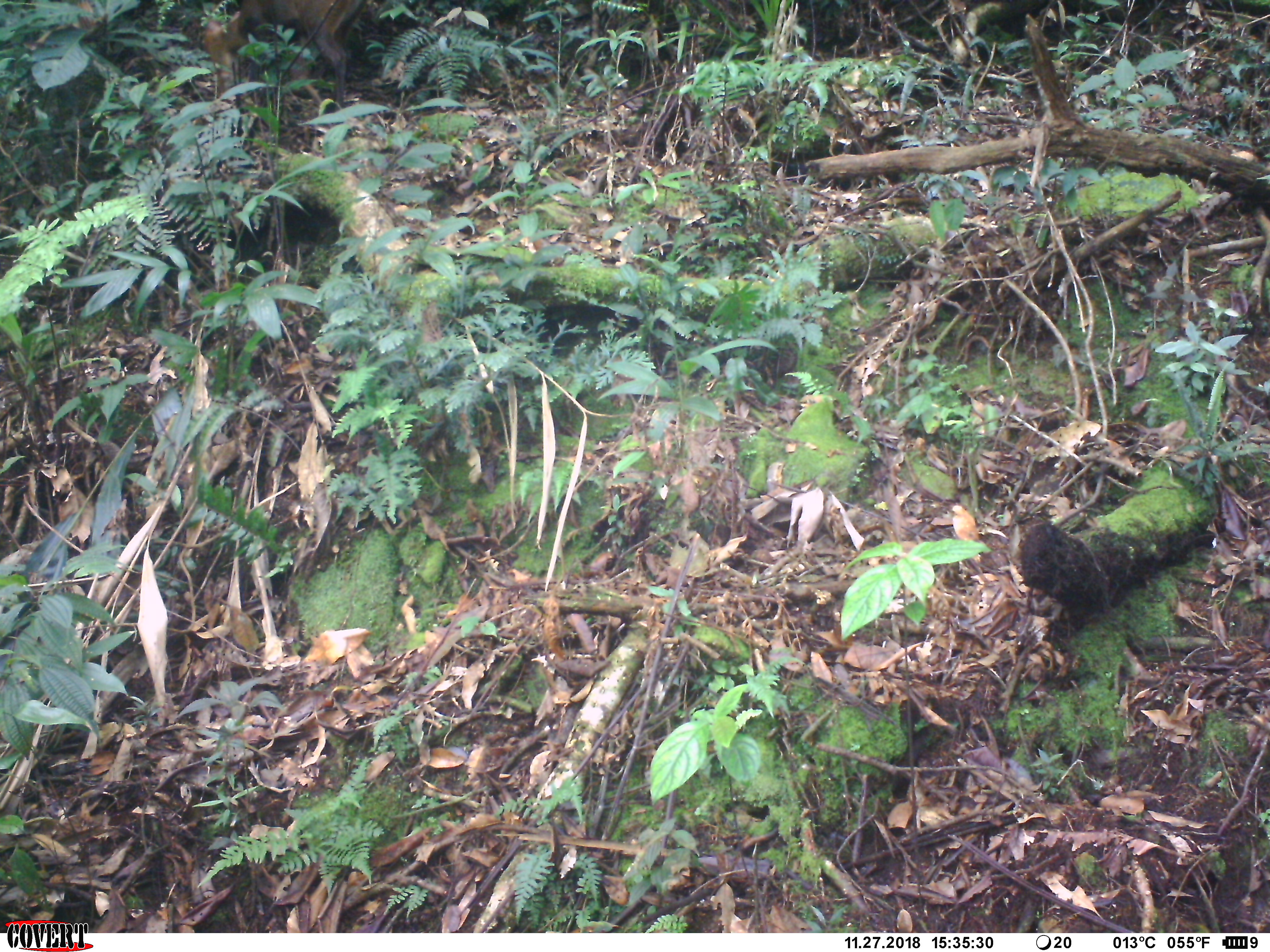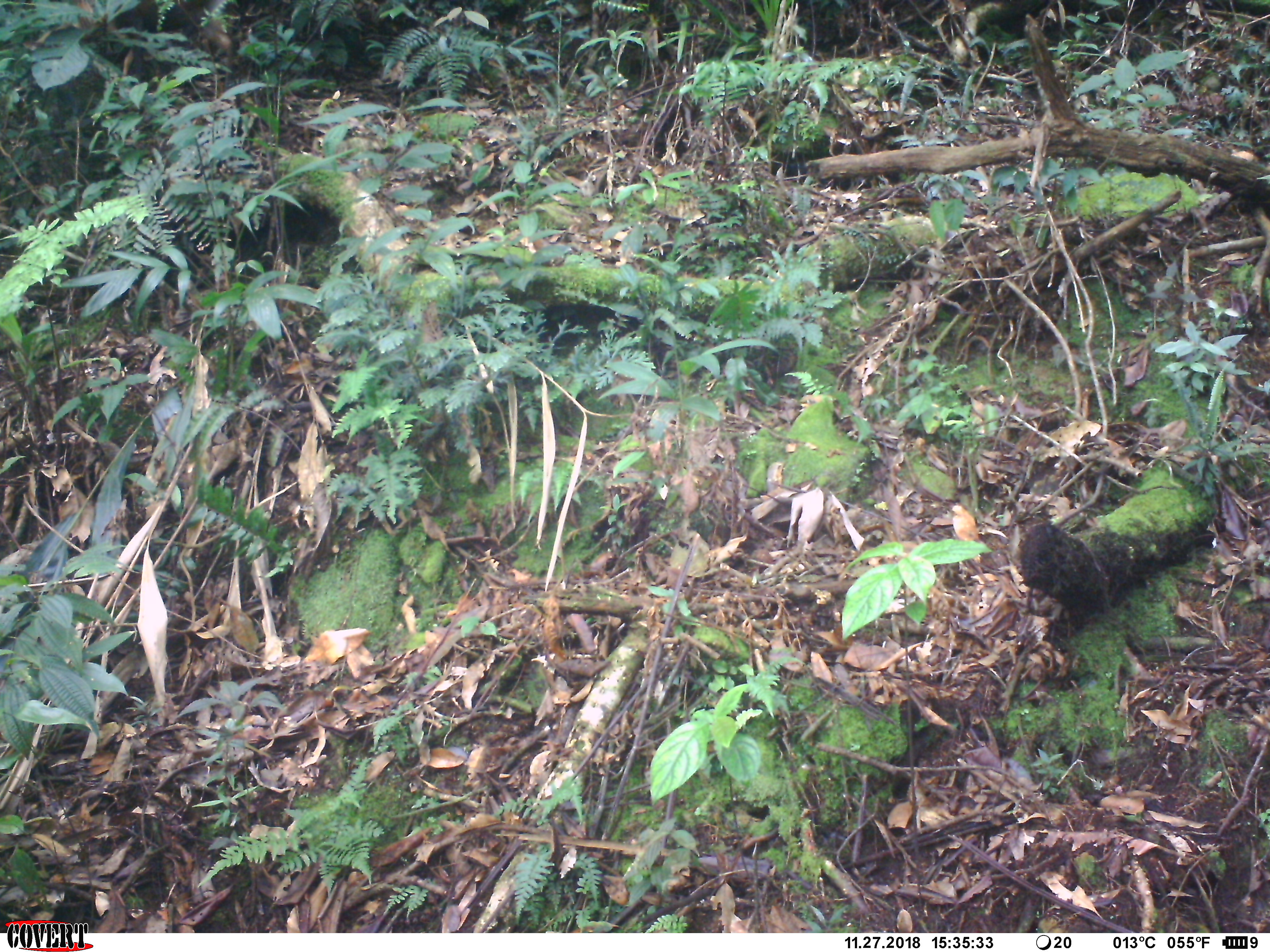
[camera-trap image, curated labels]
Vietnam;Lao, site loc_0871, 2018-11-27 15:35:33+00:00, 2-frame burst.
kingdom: Animalia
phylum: Chordata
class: Mammalia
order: Artiodactyla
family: Cervidae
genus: Muntiacus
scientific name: Muntiacus rooseveltorum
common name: roosevelt's muntjac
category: roosevelts muntjac group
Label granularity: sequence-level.